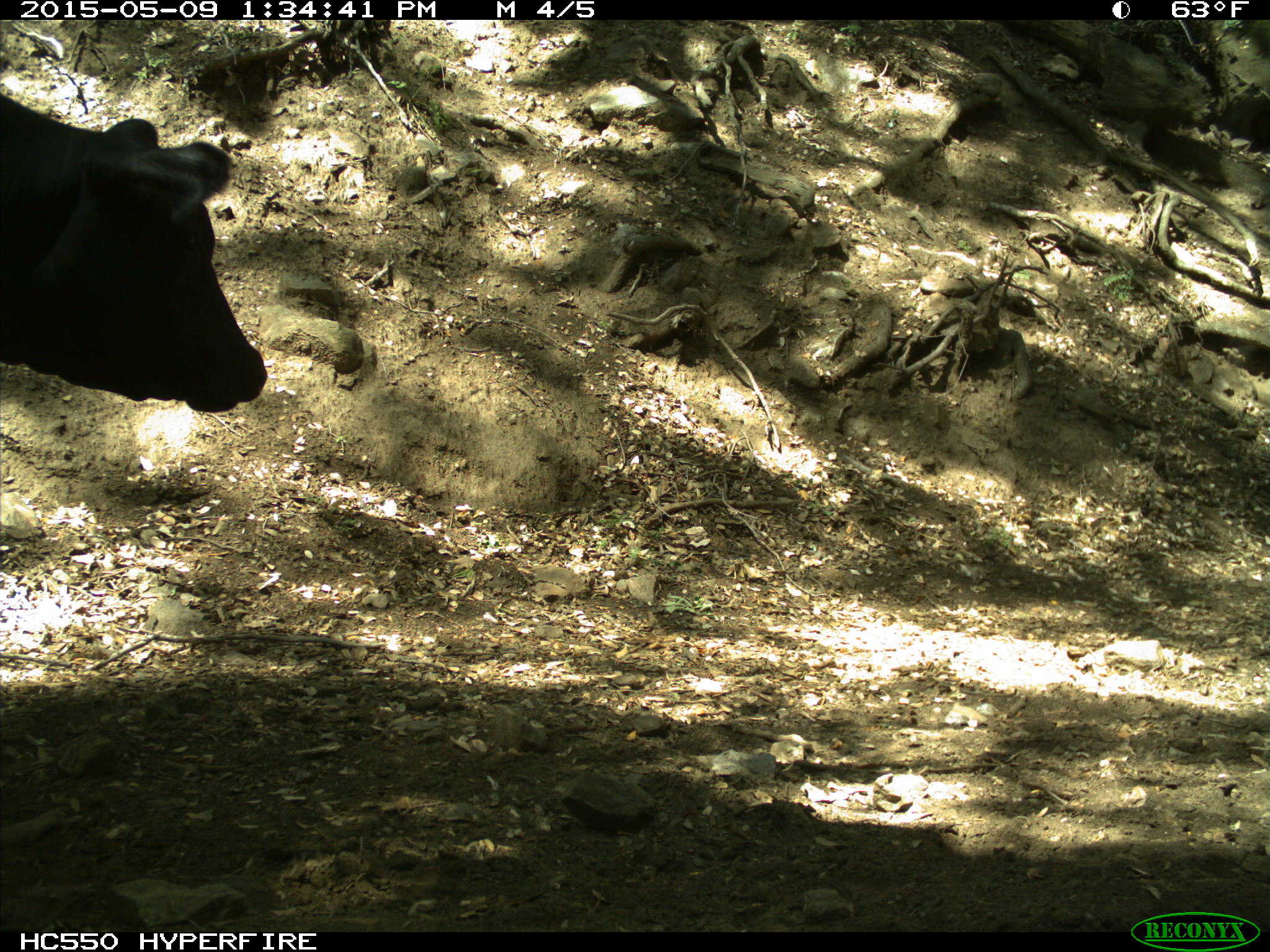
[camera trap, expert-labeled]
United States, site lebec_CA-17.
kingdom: Animalia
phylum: Chordata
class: Mammalia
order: Artiodactyla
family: Bovidae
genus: Bos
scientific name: Bos taurus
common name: domestic cow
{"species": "Bos taurus (domestic cow)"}